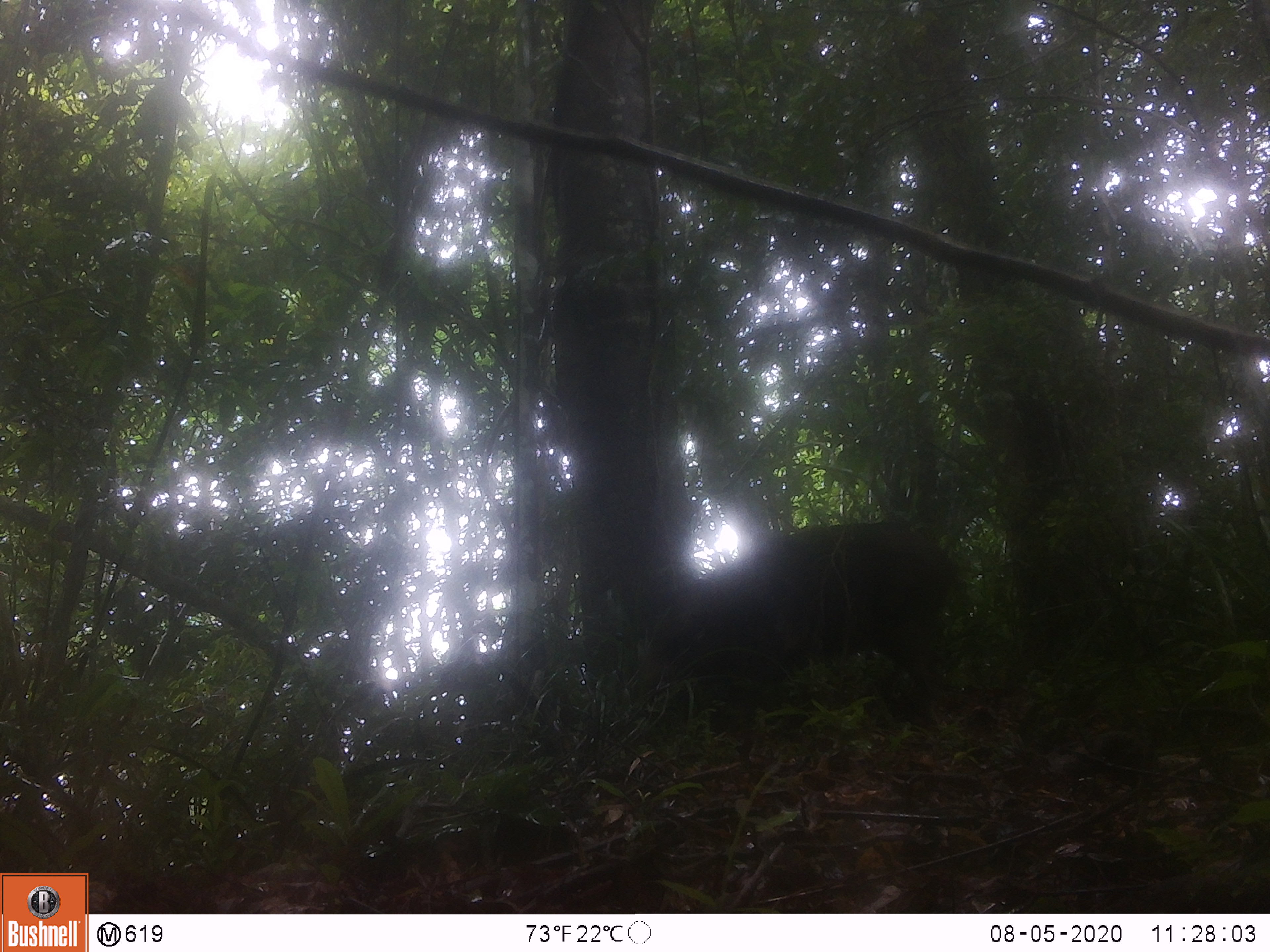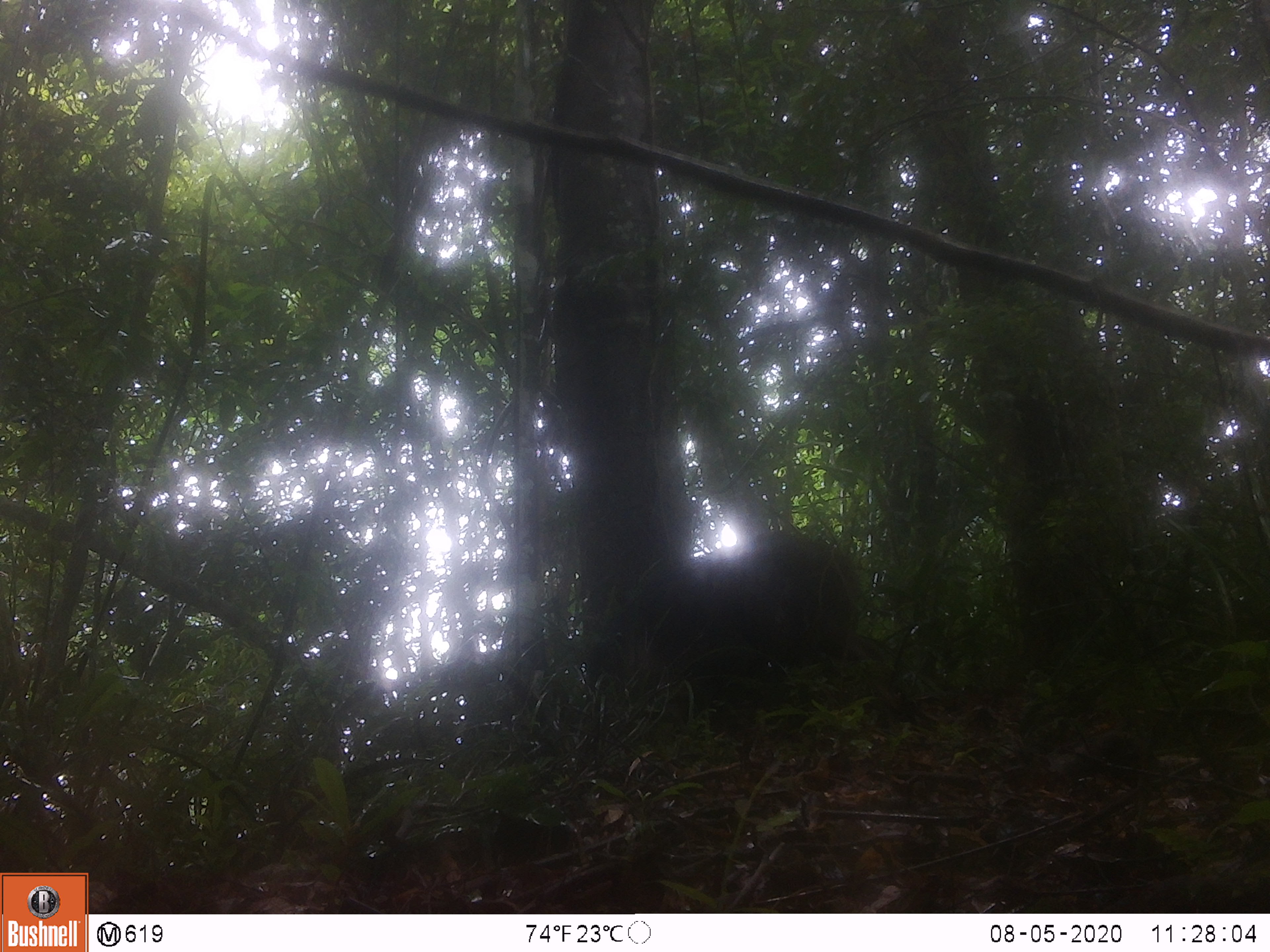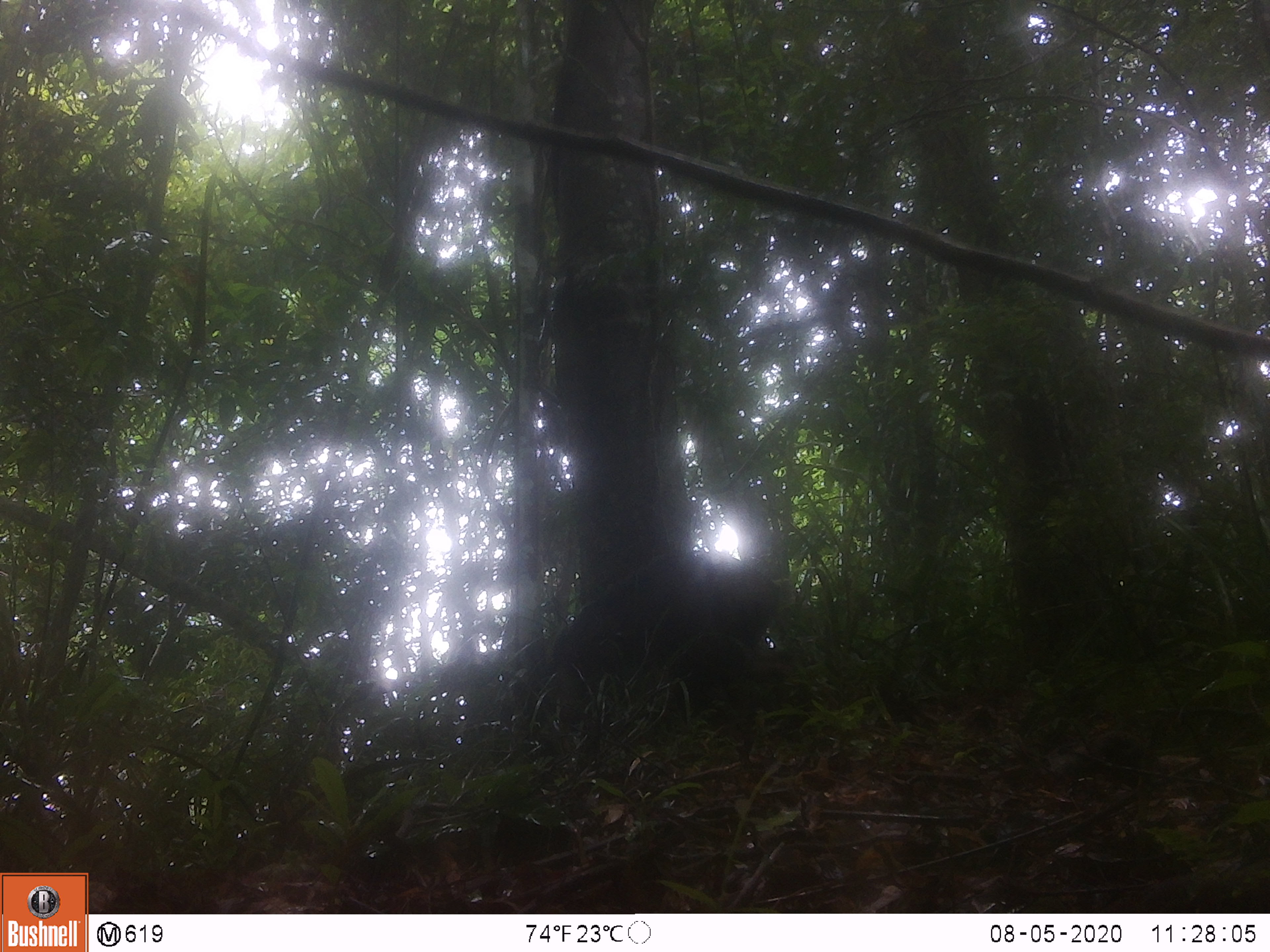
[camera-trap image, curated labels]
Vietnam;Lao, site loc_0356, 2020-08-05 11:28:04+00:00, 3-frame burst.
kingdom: Animalia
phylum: Chordata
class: Mammalia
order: Artiodactyla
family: Suidae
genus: Sus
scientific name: Sus scrofa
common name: eurasian wild pig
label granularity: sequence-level